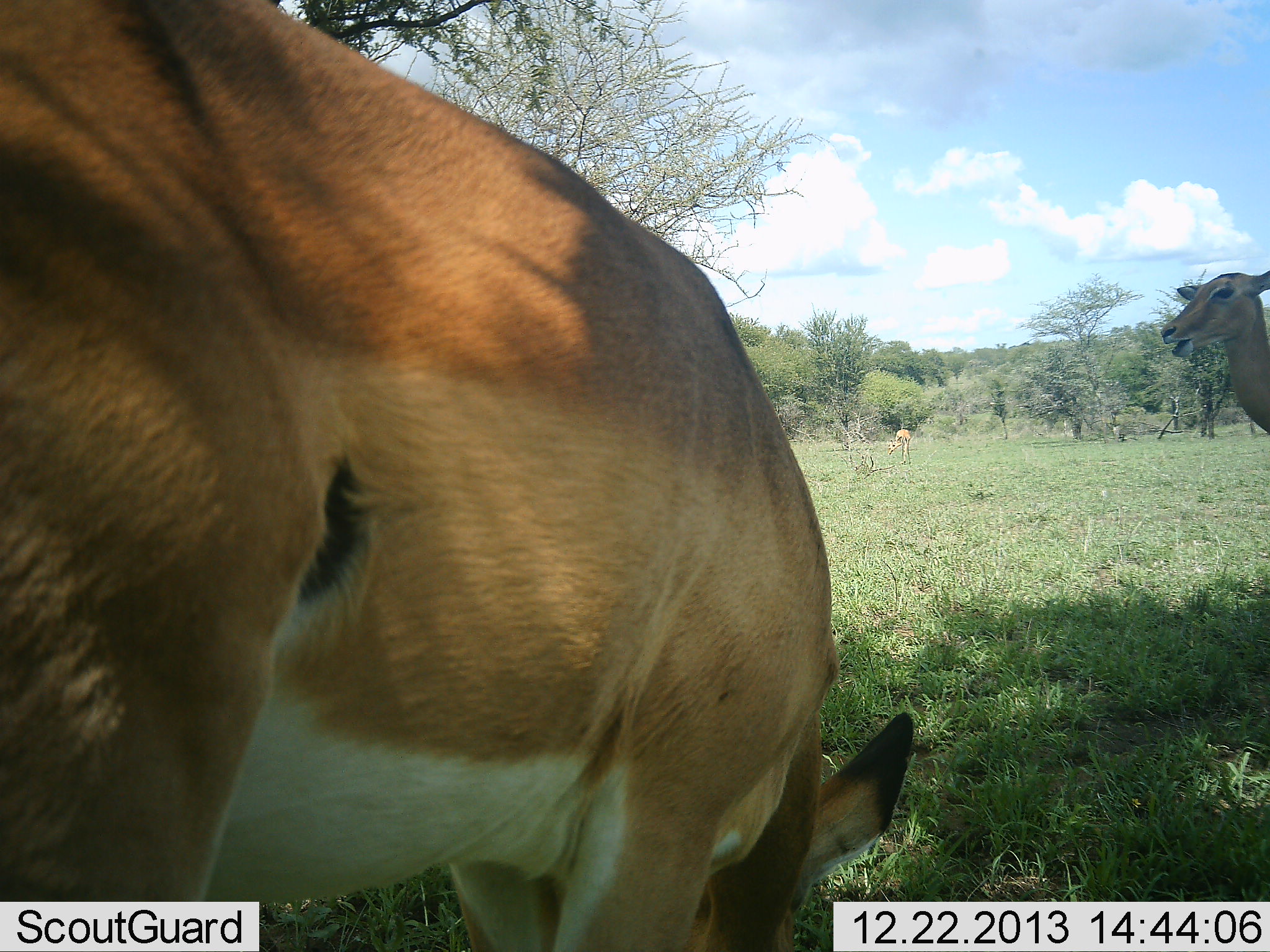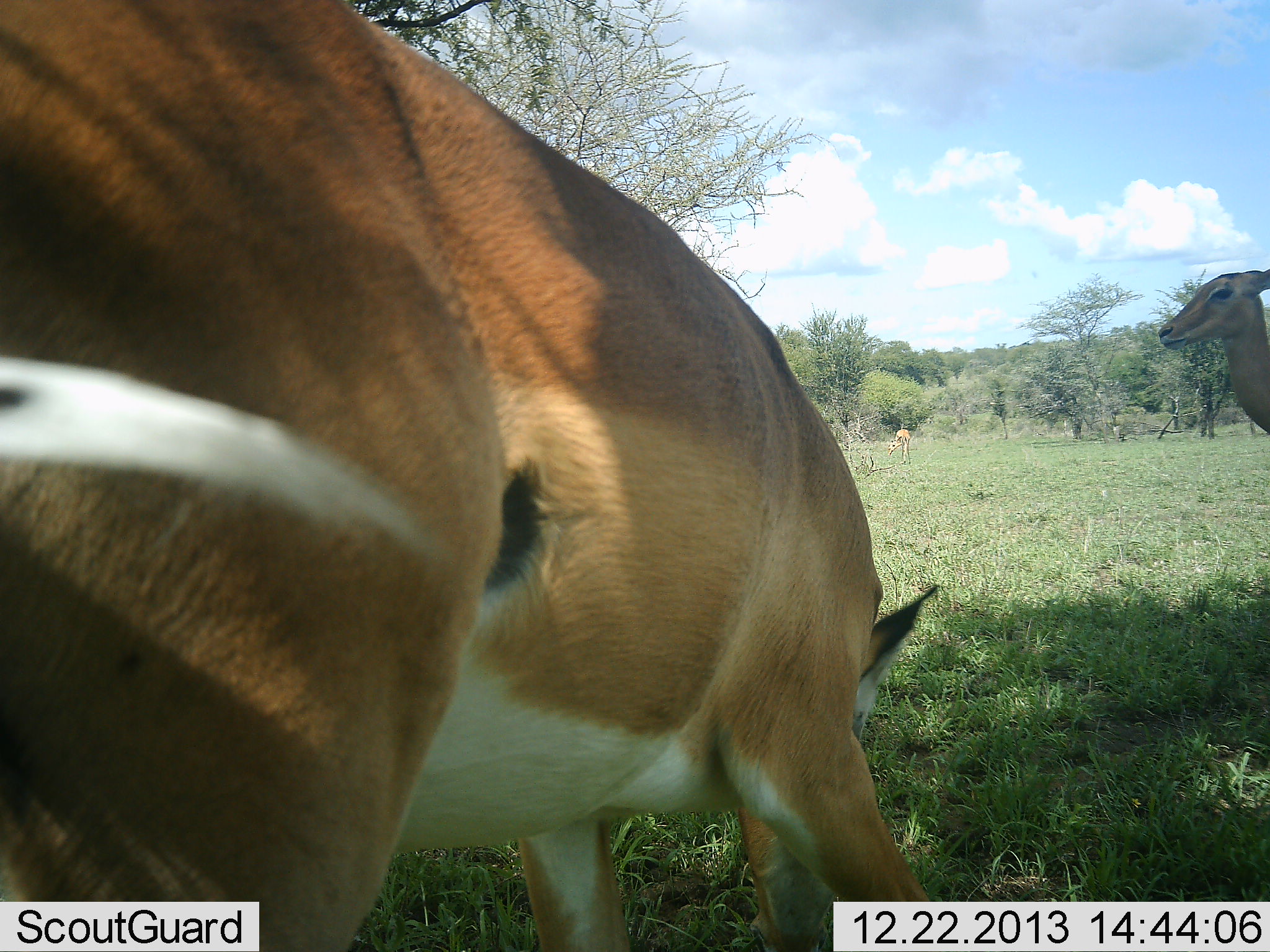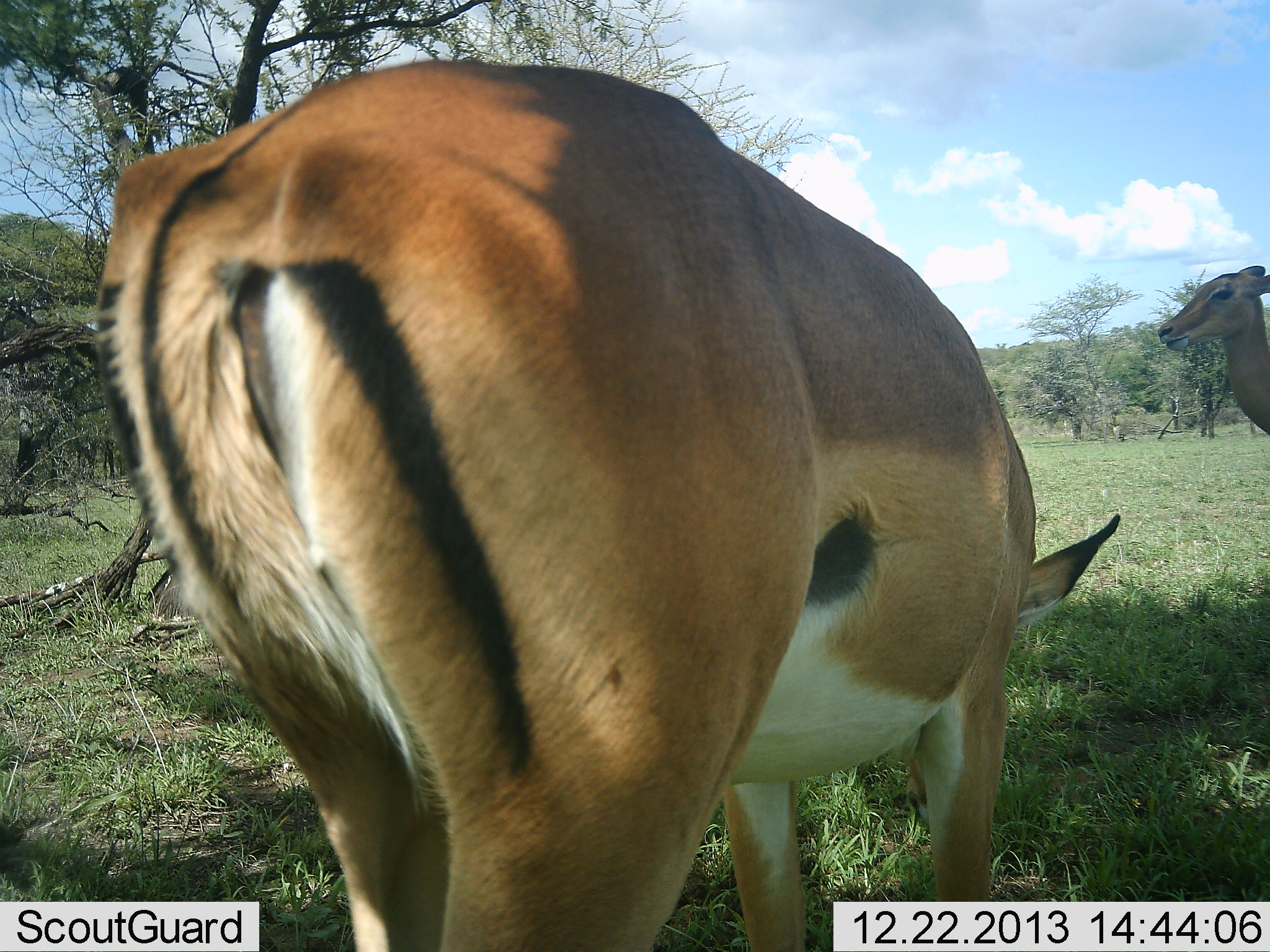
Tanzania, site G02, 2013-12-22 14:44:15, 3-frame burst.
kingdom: Animalia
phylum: Chordata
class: Mammalia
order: Artiodactyla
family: Bovidae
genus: Aepyceros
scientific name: Aepyceros melampus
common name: impala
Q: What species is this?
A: Impala (Aepyceros melampus).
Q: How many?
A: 3.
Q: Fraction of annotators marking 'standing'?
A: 70%.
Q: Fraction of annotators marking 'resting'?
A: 0%.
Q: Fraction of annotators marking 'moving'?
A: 40%.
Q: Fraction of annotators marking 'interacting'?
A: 0%.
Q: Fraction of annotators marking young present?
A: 0%.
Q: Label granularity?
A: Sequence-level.